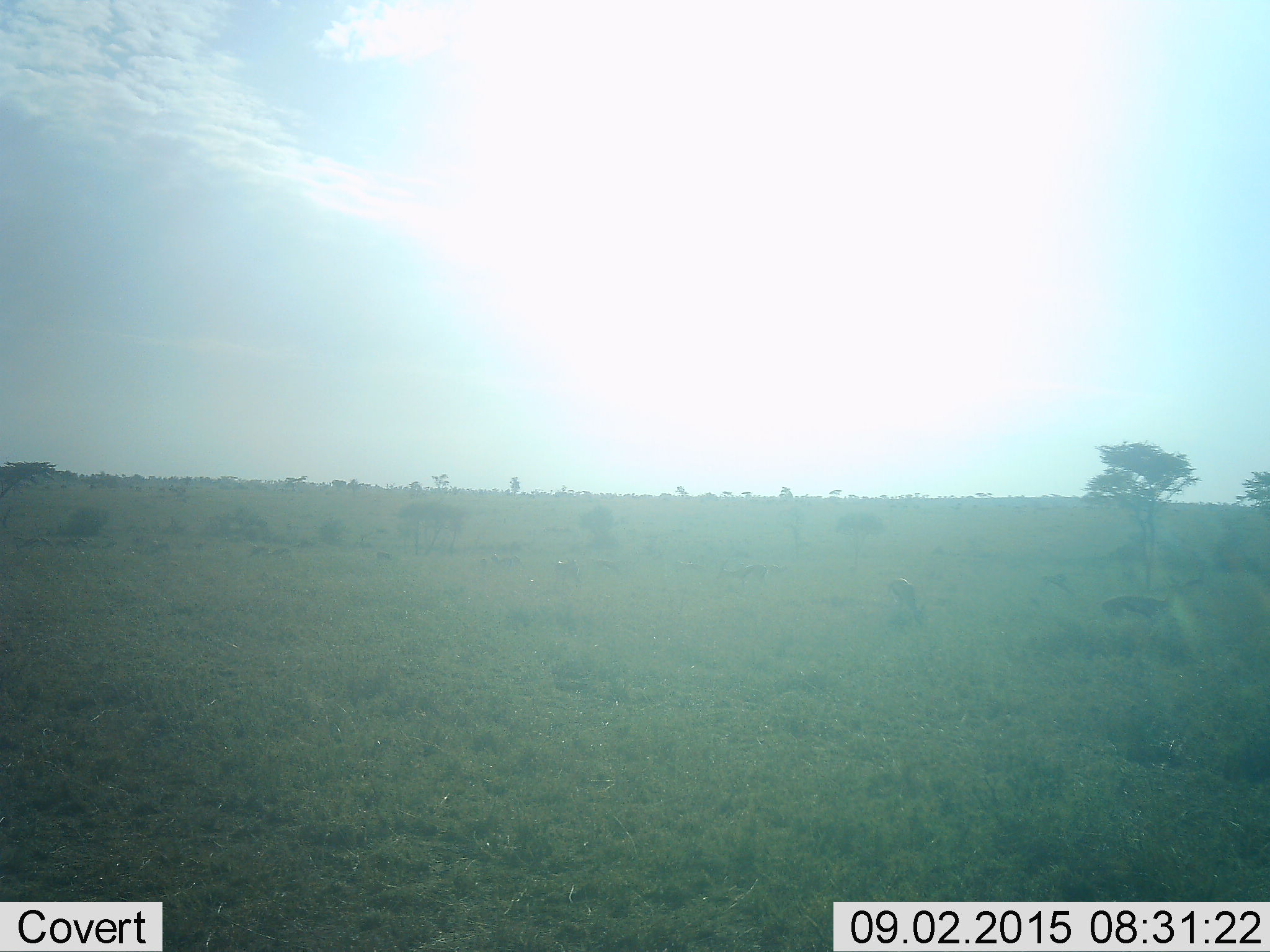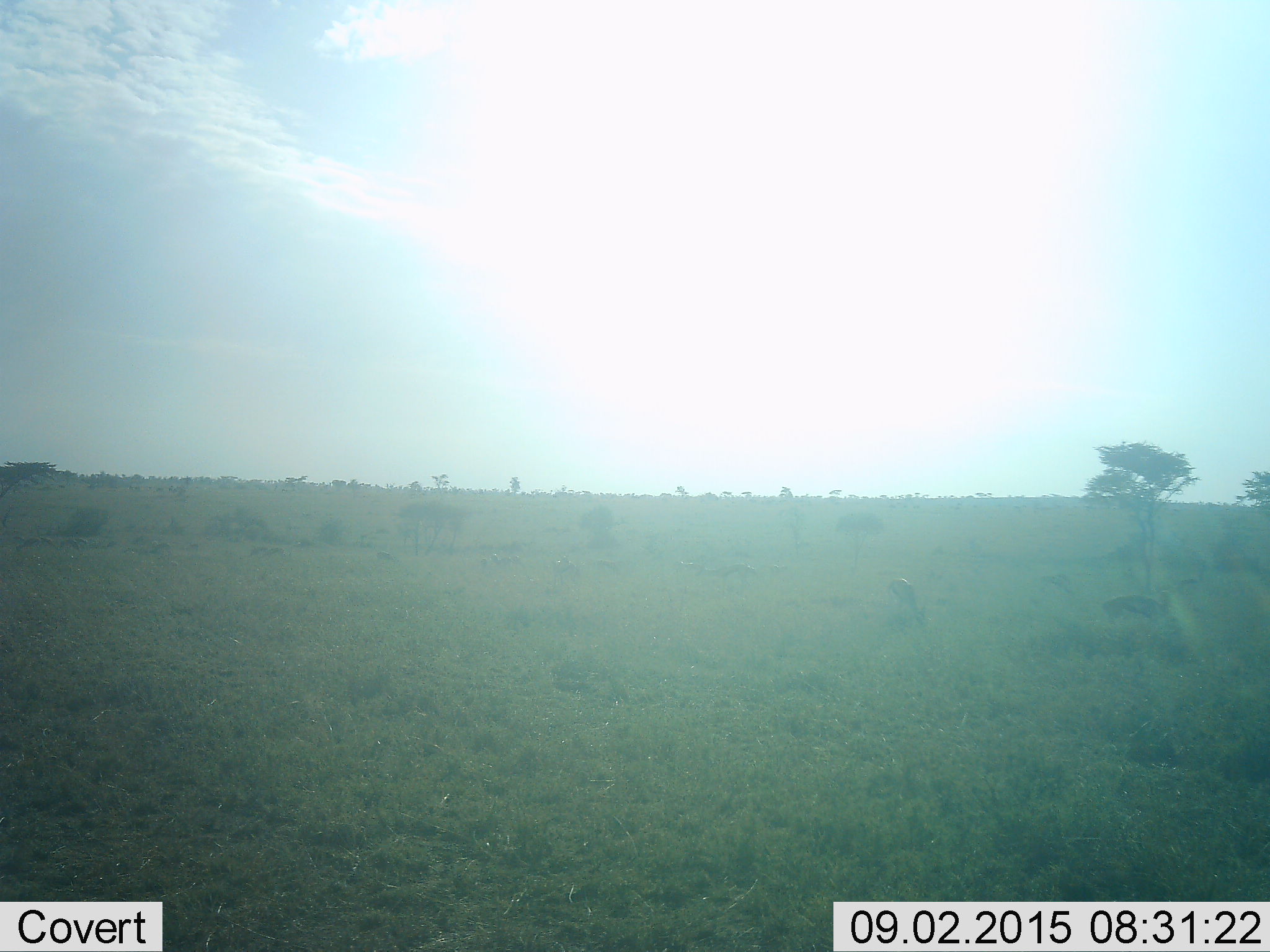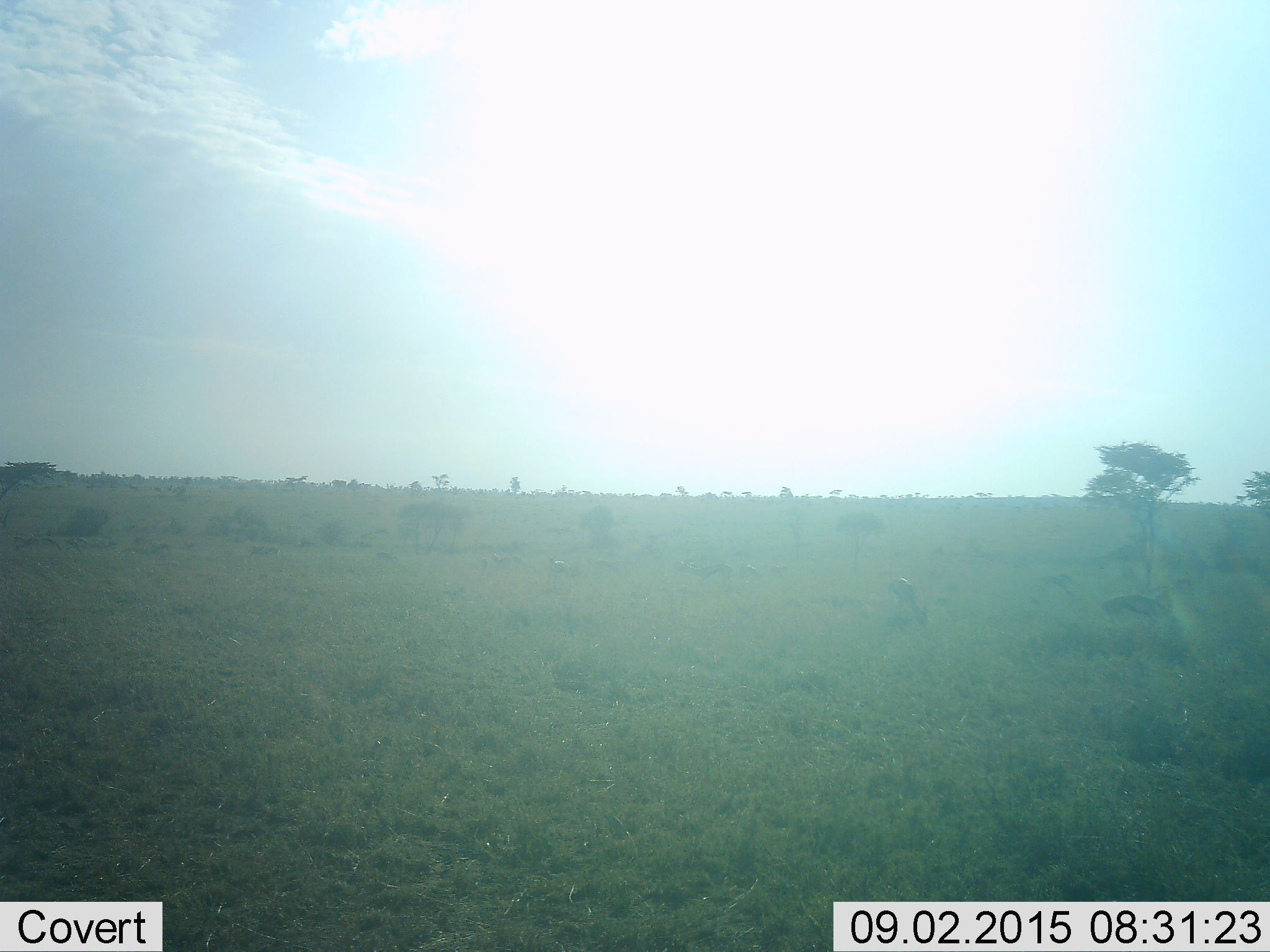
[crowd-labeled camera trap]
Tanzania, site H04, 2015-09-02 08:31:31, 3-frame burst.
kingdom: Animalia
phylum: Chordata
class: Mammalia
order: Artiodactyla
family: Bovidae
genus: Eudorcas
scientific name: Eudorcas thomsonii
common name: thomson's gazelle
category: gazellethomsons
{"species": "gazellethomsons (thomson's gazelle) (Eudorcas thomsonii)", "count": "11-50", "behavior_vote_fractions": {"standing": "38%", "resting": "0%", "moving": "0%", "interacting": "0%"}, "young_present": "0%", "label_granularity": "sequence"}